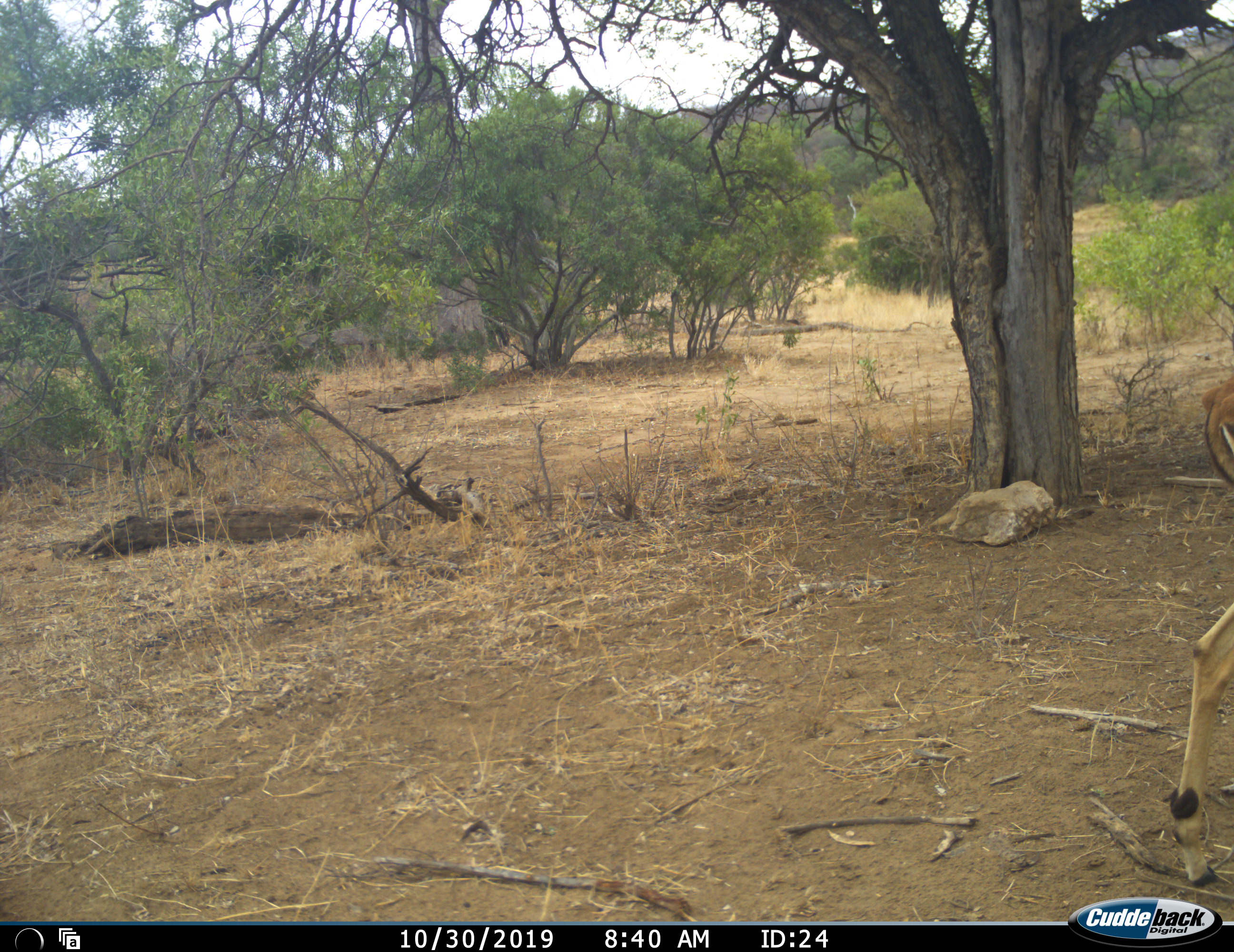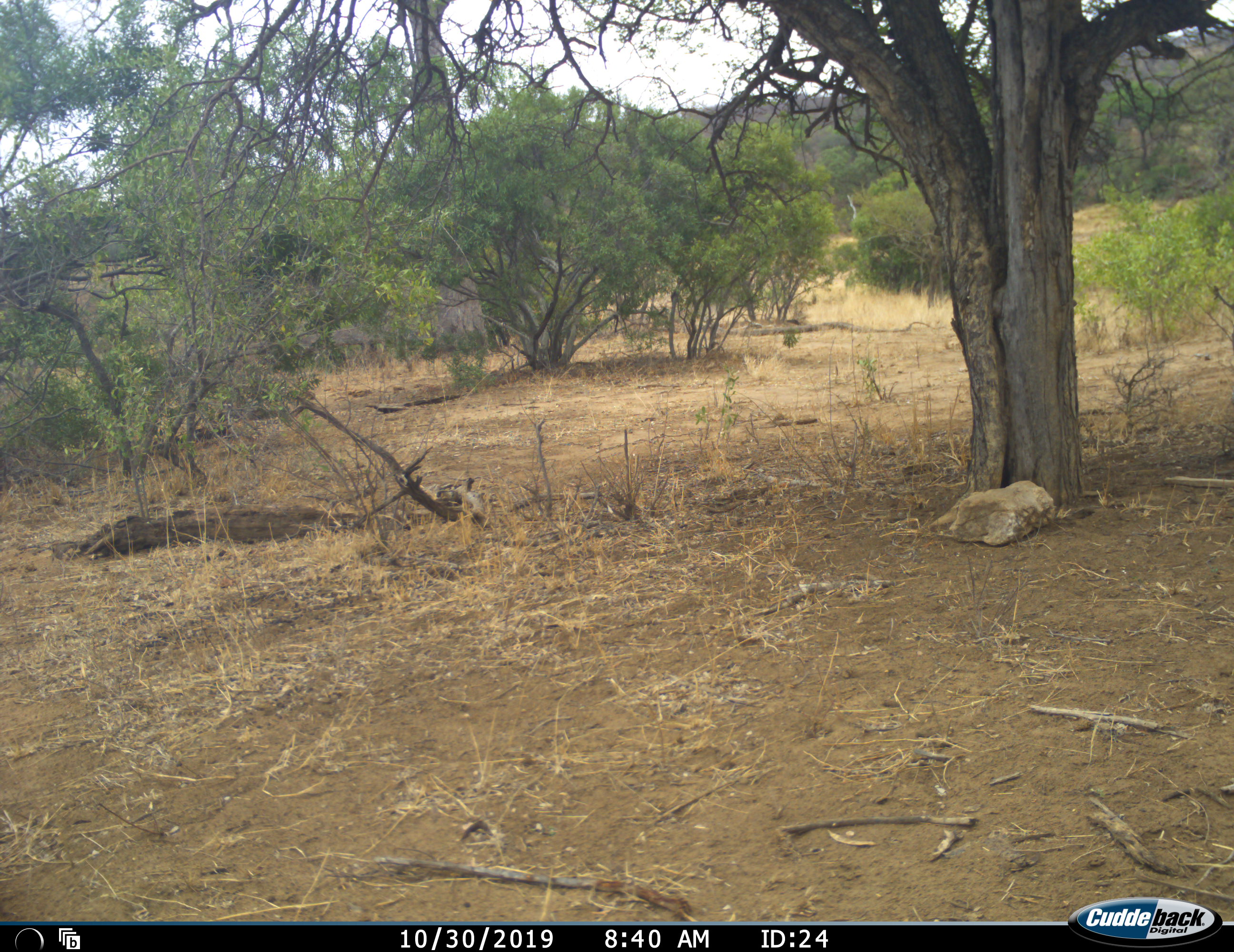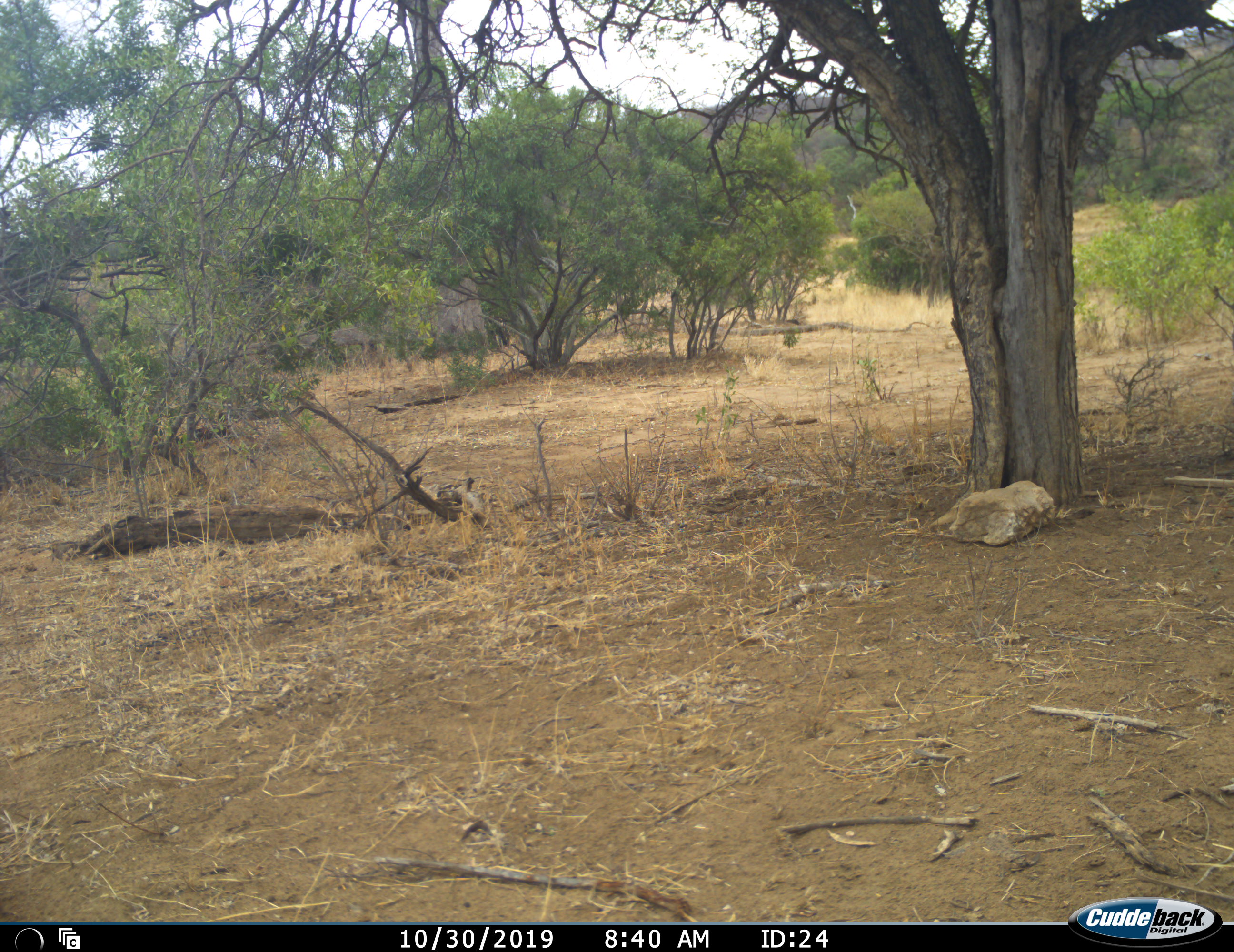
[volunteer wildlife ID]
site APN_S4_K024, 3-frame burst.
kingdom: Animalia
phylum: Chordata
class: Mammalia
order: Artiodactyla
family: Bovidae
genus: Aepyceros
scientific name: Aepyceros melampus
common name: impala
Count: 1.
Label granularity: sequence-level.